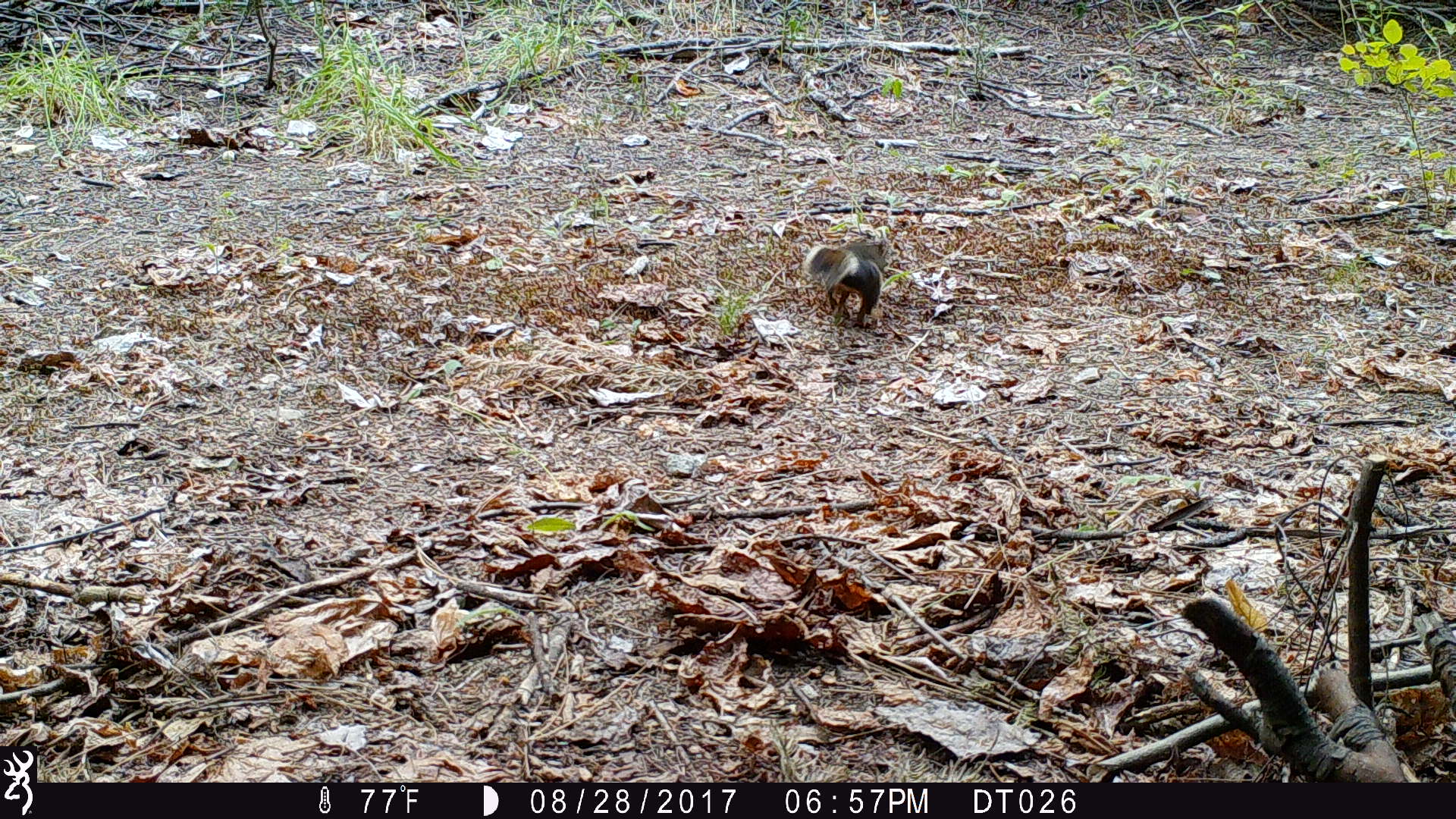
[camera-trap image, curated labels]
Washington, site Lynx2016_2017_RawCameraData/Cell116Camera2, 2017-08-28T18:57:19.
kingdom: Animalia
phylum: Chordata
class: Mammalia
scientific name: Mammalia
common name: small mammal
Small mammal (Mammalia). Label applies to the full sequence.